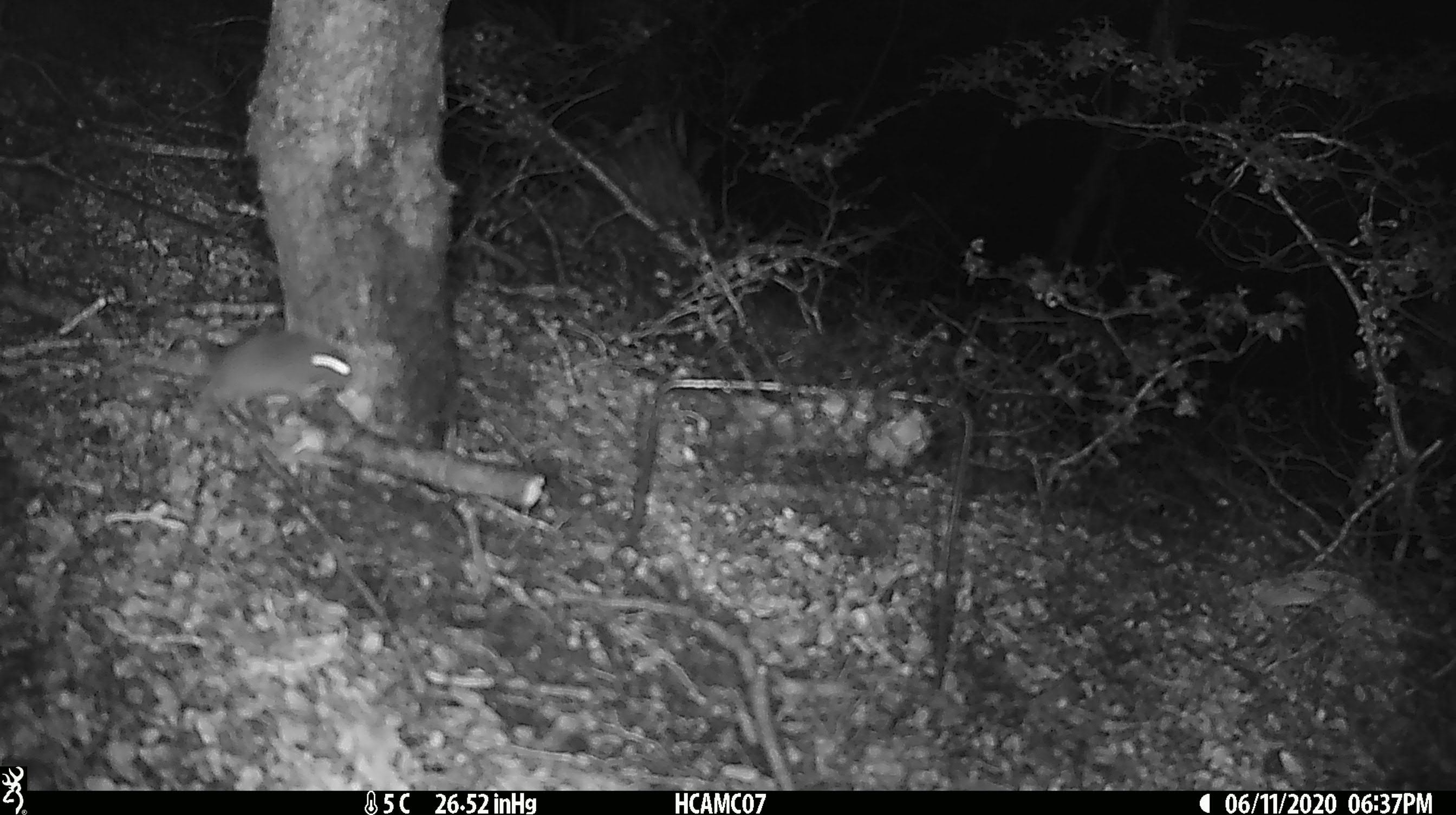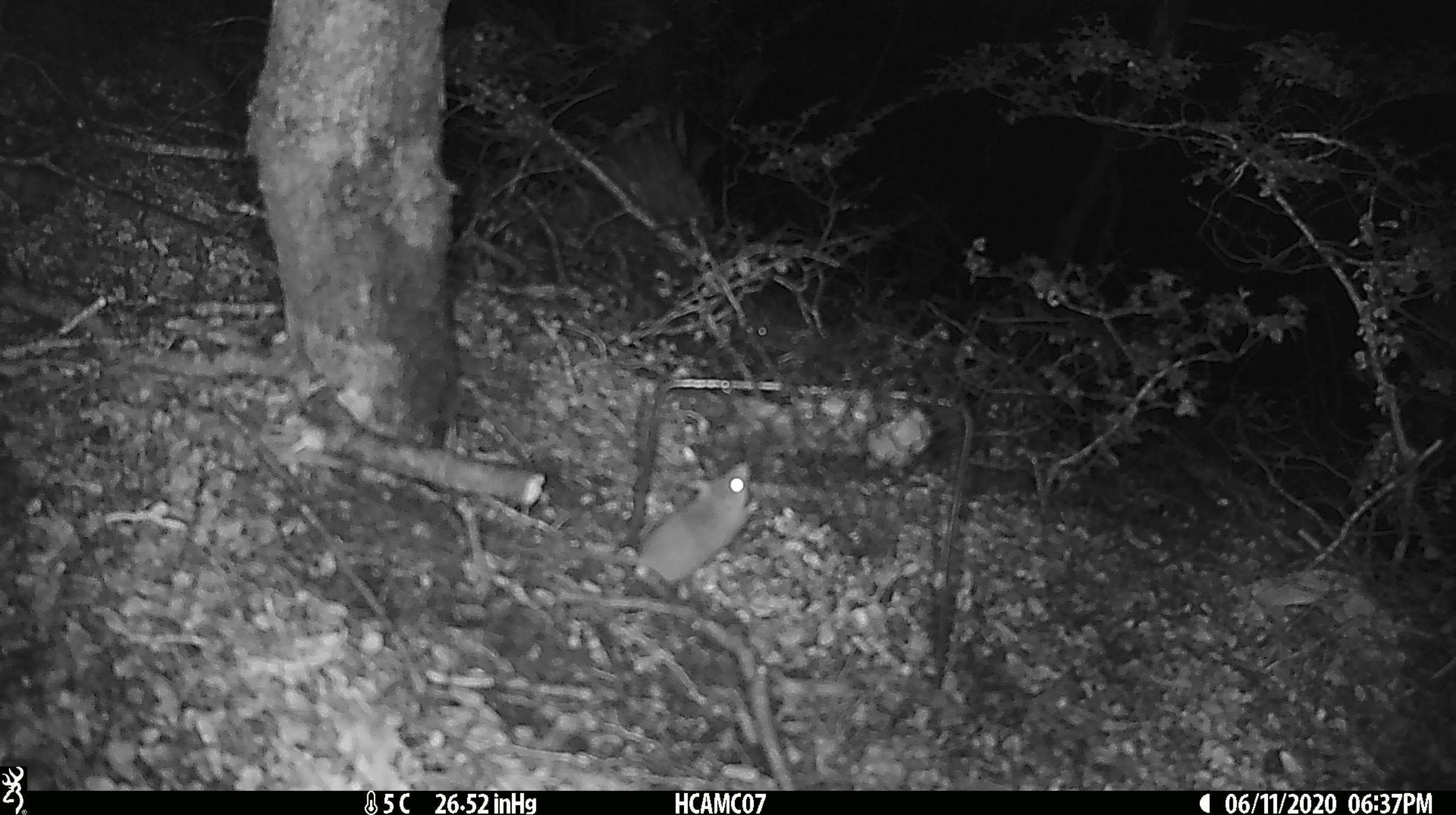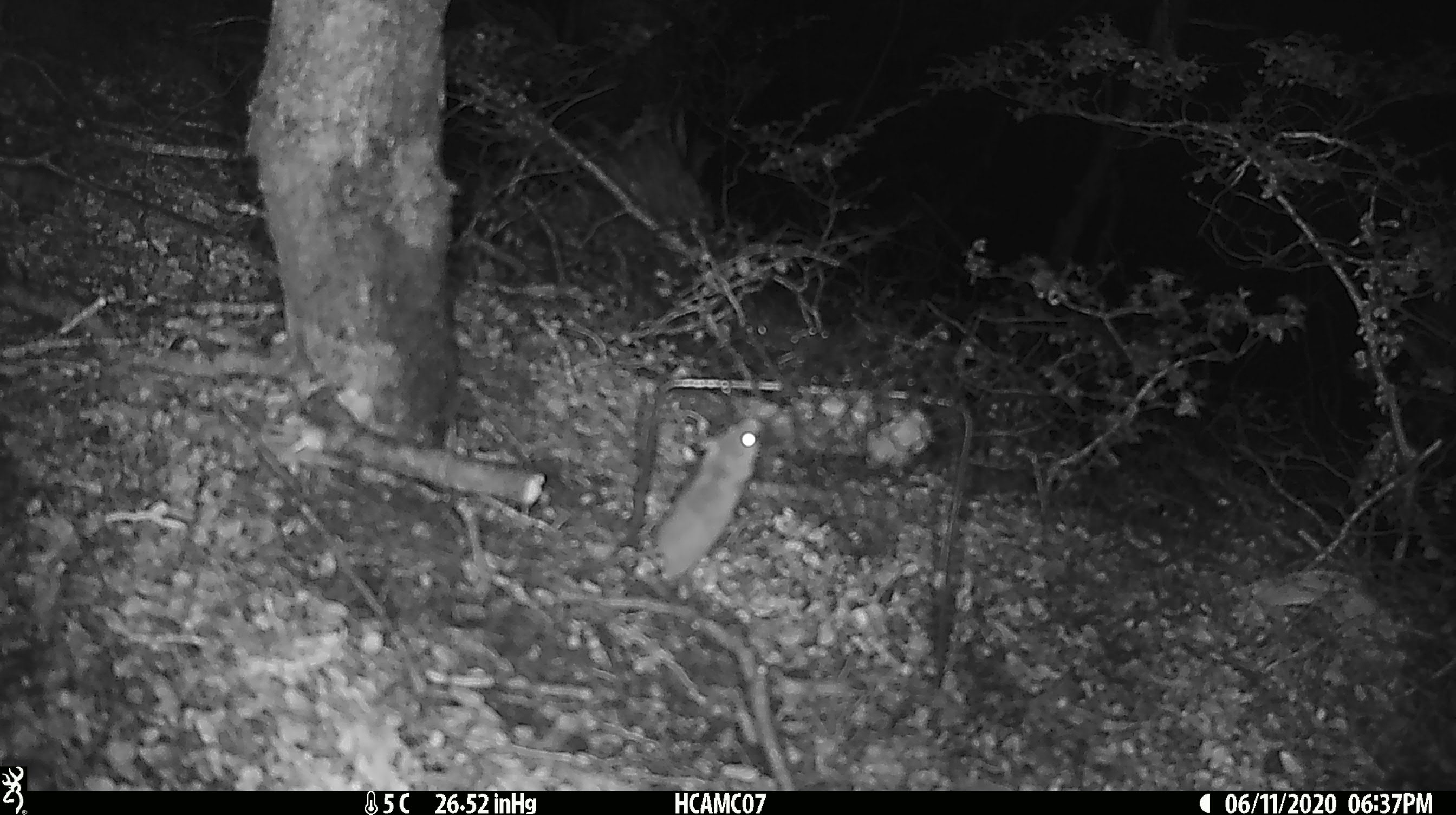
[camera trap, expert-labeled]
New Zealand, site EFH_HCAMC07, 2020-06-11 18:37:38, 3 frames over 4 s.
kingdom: Animalia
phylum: Chordata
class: Mammalia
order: Rodentia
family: Muridae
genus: Mus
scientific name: Mus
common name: mouse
Mouse (Mus).